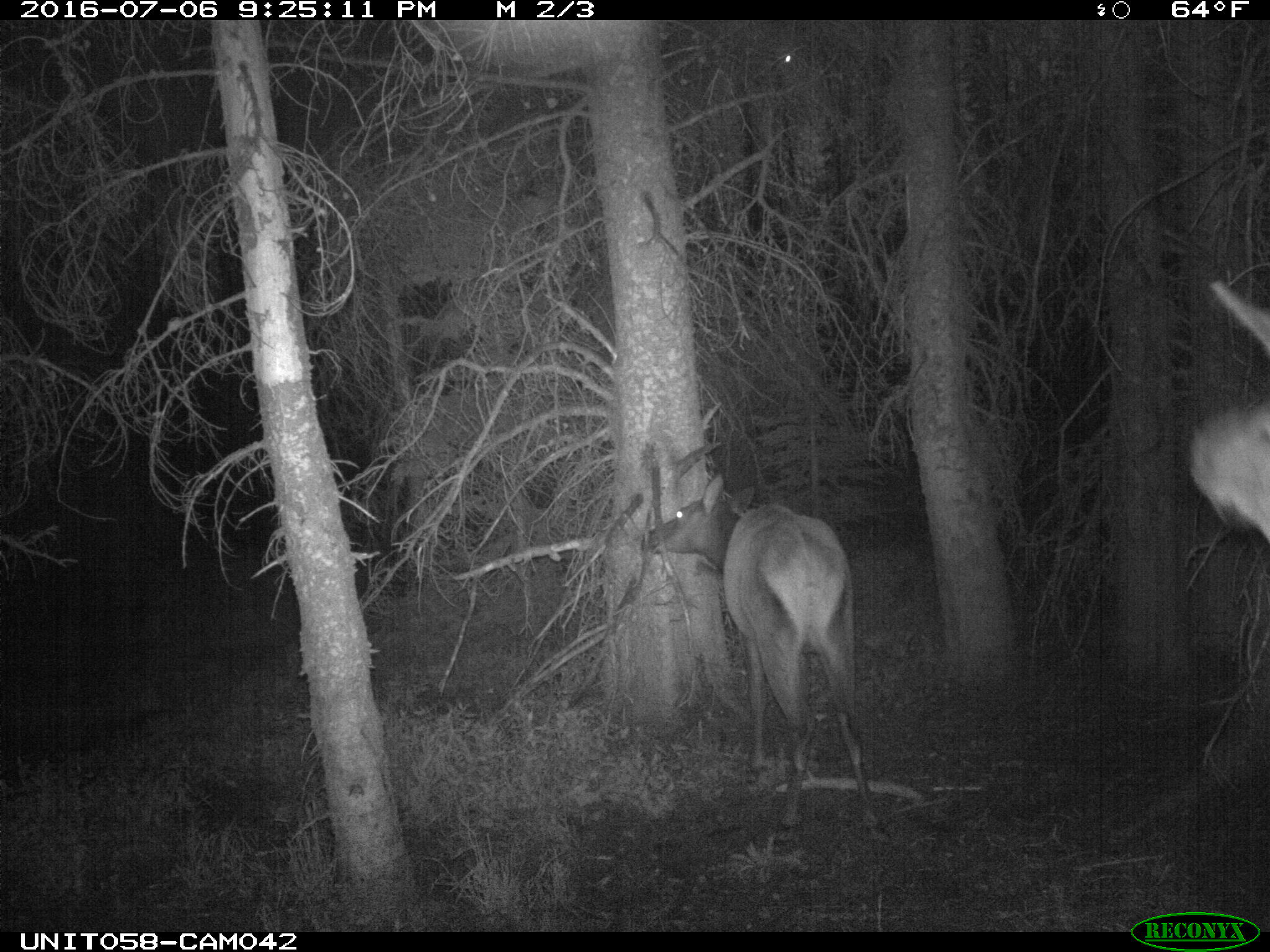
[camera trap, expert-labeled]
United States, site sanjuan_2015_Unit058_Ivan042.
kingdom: Animalia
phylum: Chordata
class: Mammalia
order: Artiodactyla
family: Cervidae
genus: Cervus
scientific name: Cervus elaphus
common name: red deer